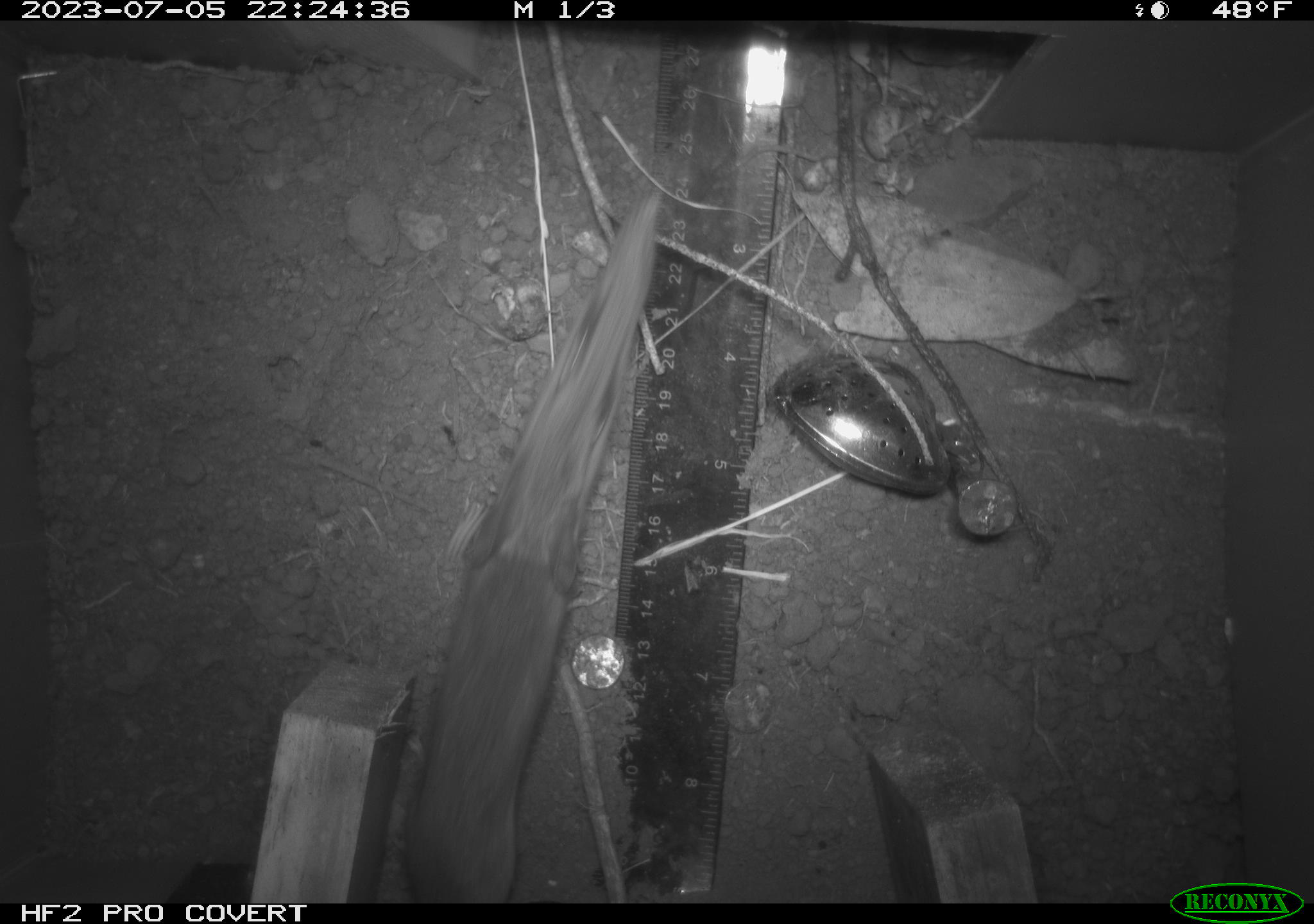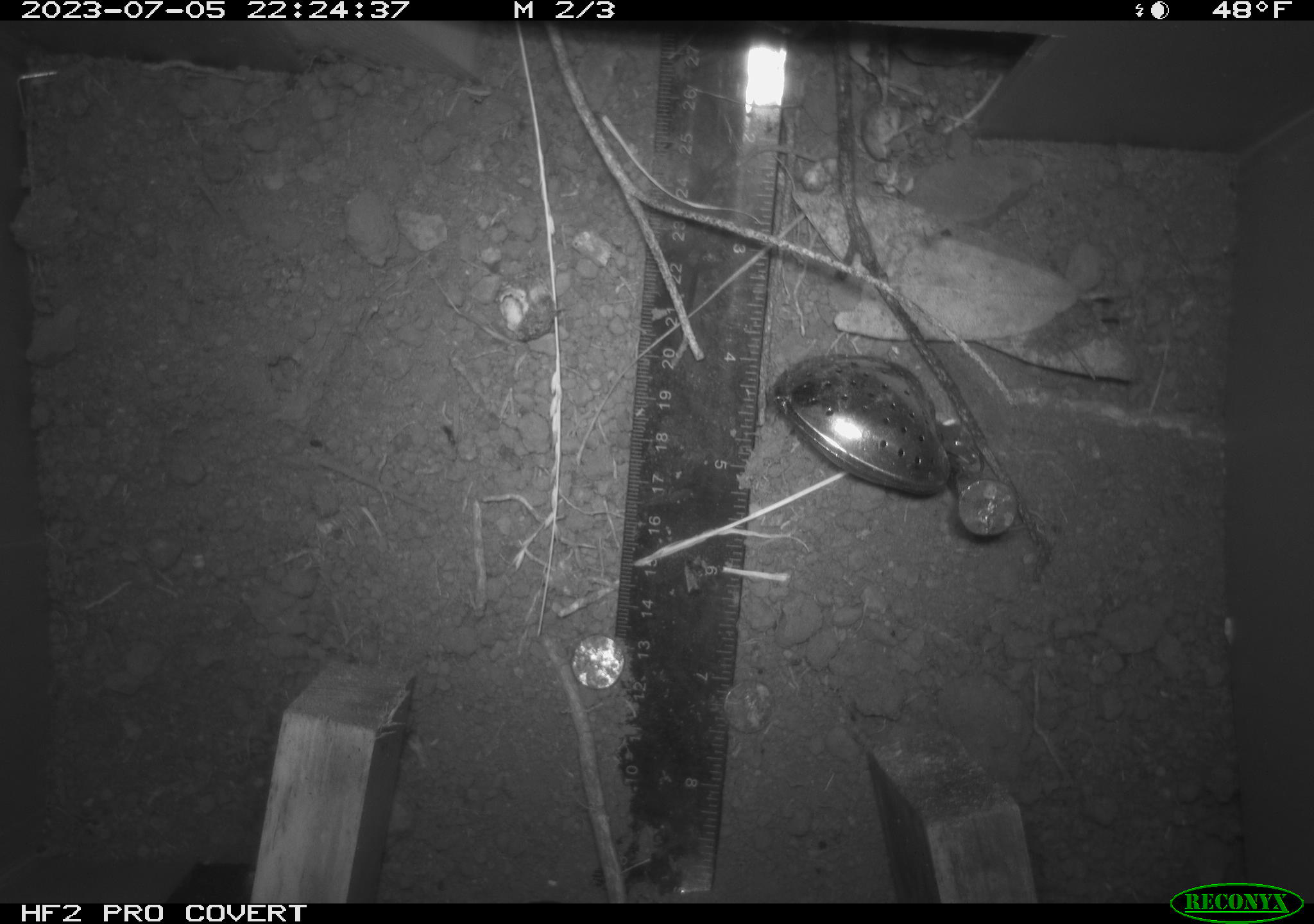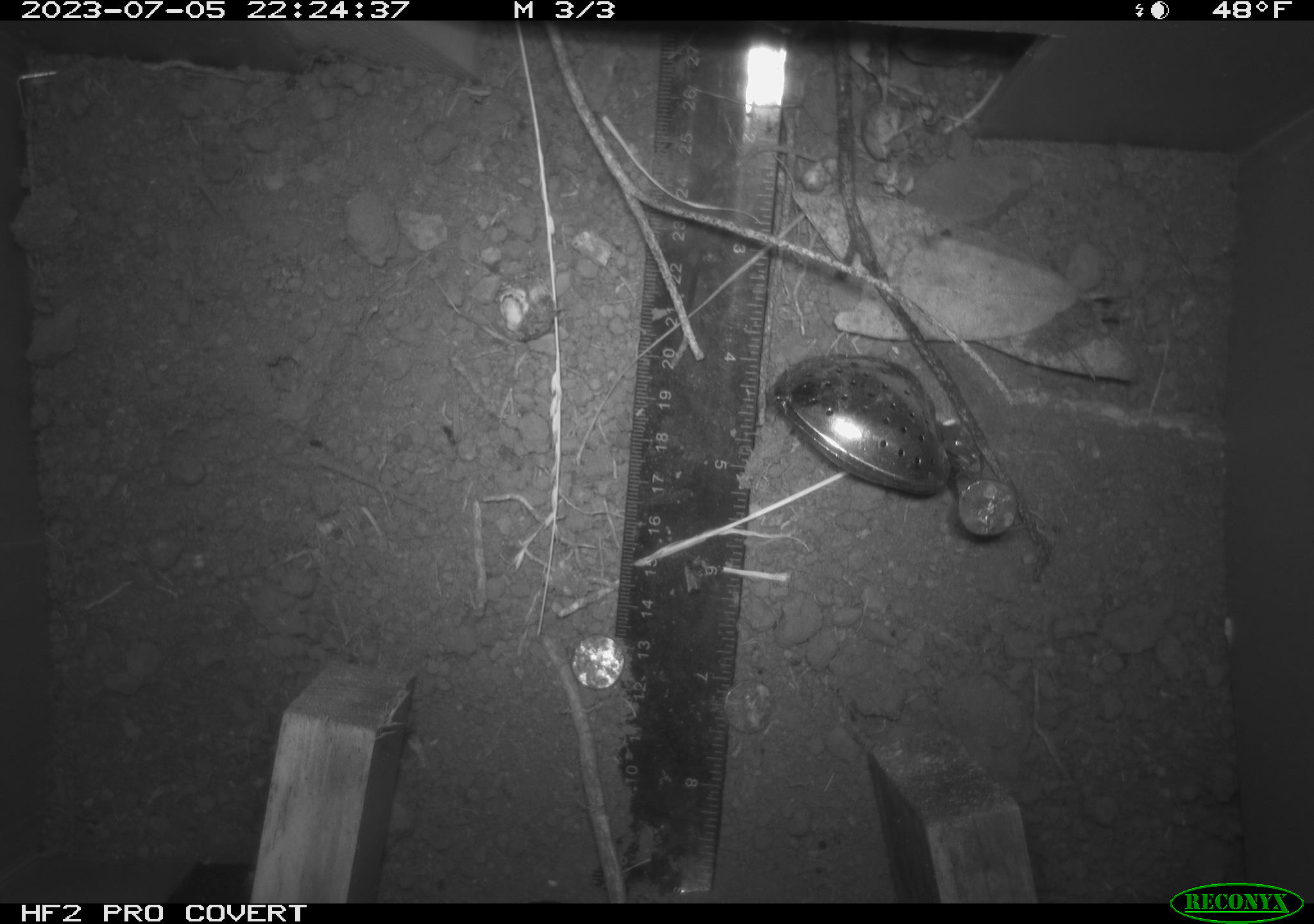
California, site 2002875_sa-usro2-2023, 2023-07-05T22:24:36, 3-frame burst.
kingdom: Animalia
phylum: Chordata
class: Mammalia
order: Rodentia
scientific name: Rodentia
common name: mouse species